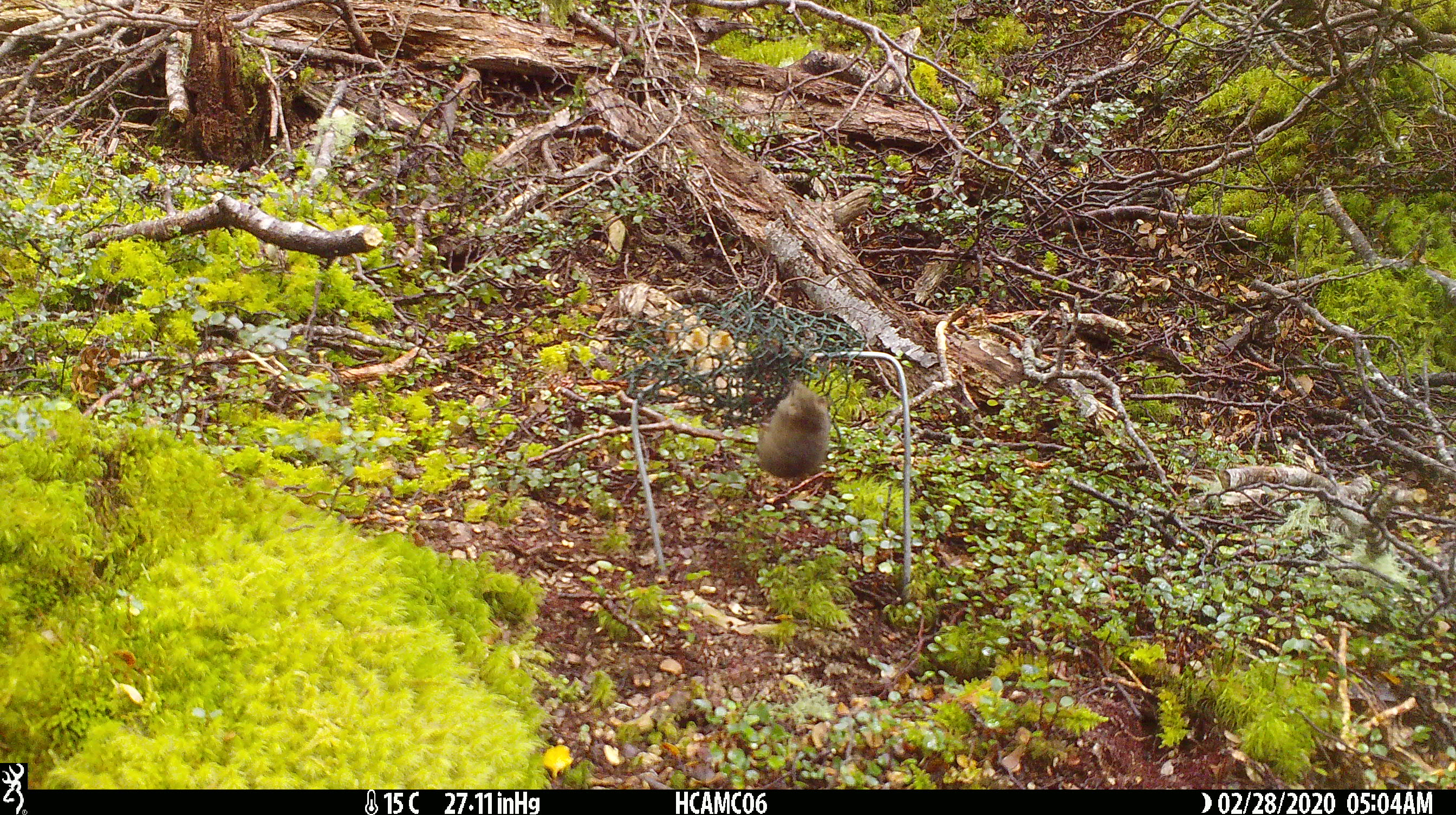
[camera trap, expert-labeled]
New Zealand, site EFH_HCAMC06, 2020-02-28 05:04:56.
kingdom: Animalia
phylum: Chordata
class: Mammalia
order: Rodentia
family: Muridae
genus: Mus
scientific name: Mus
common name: mouse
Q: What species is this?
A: Mouse (Mus).